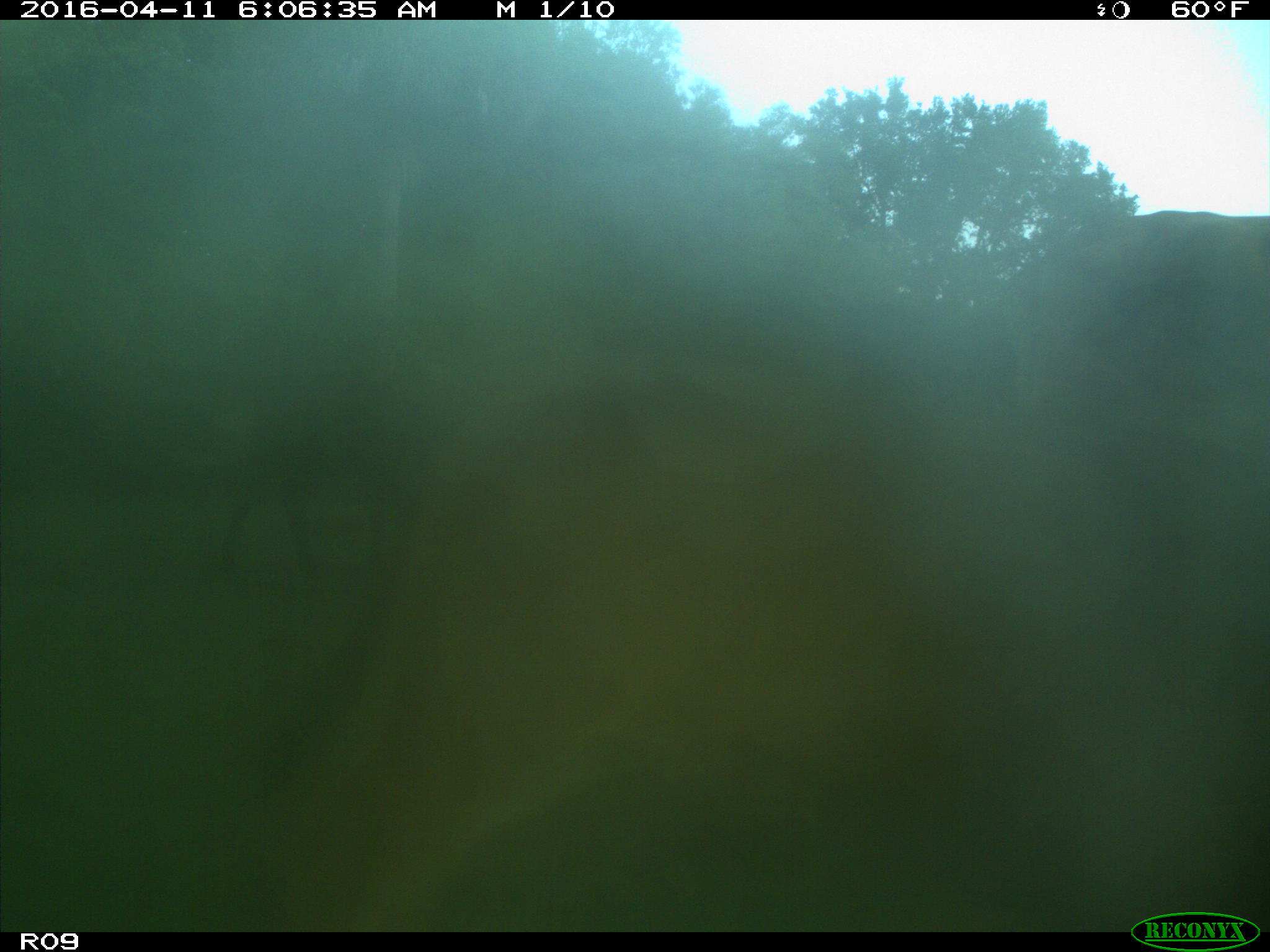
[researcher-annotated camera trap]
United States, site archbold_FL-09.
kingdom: Animalia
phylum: Chordata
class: Mammalia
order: Artiodactyla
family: Bovidae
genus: Bos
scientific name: Bos taurus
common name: domestic cow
Bos taurus (domestic cow).